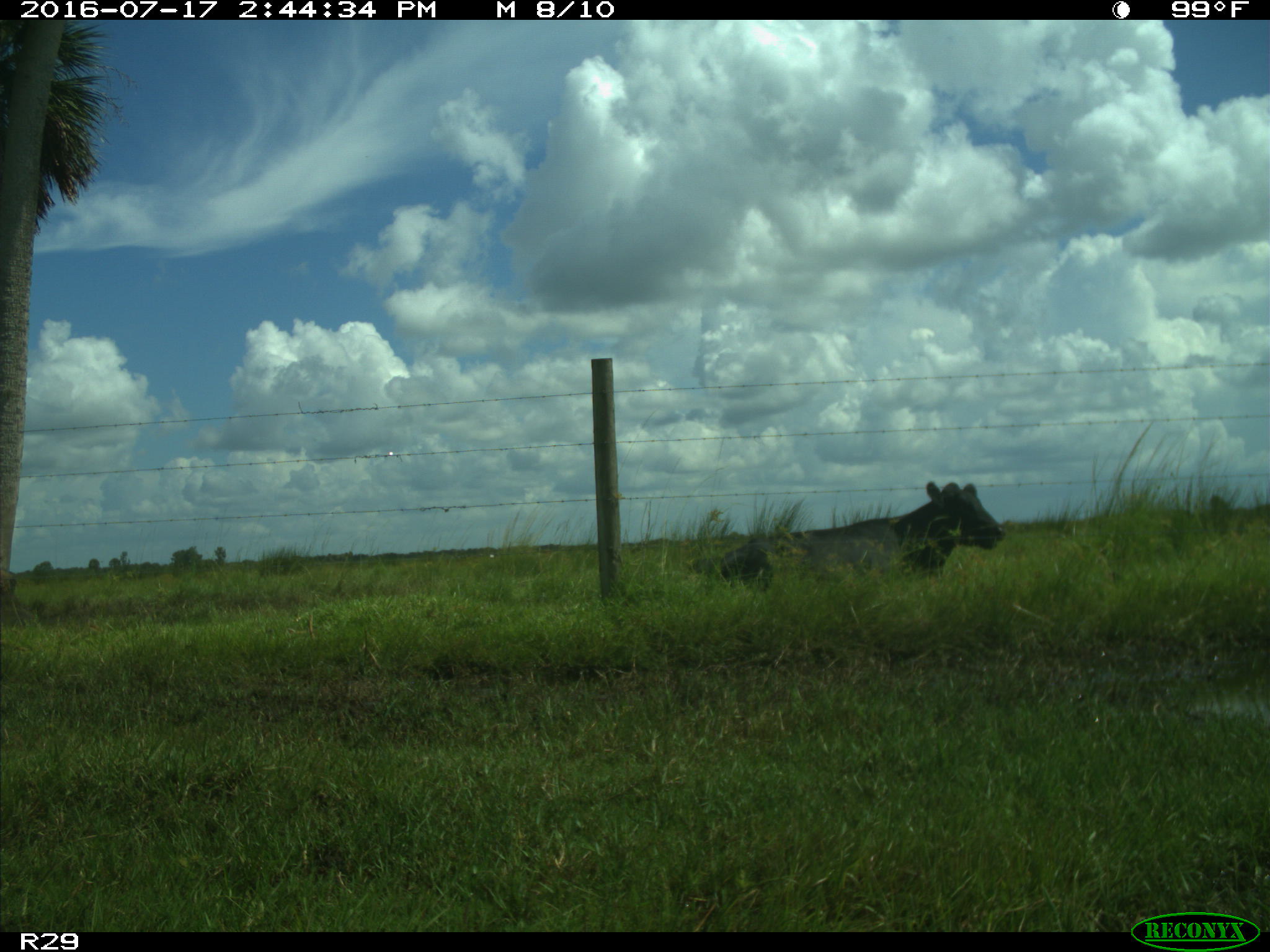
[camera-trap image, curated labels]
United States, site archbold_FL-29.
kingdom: Animalia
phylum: Chordata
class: Mammalia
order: Artiodactyla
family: Bovidae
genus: Bos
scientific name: Bos taurus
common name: domestic cow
Bos taurus (domestic cow).